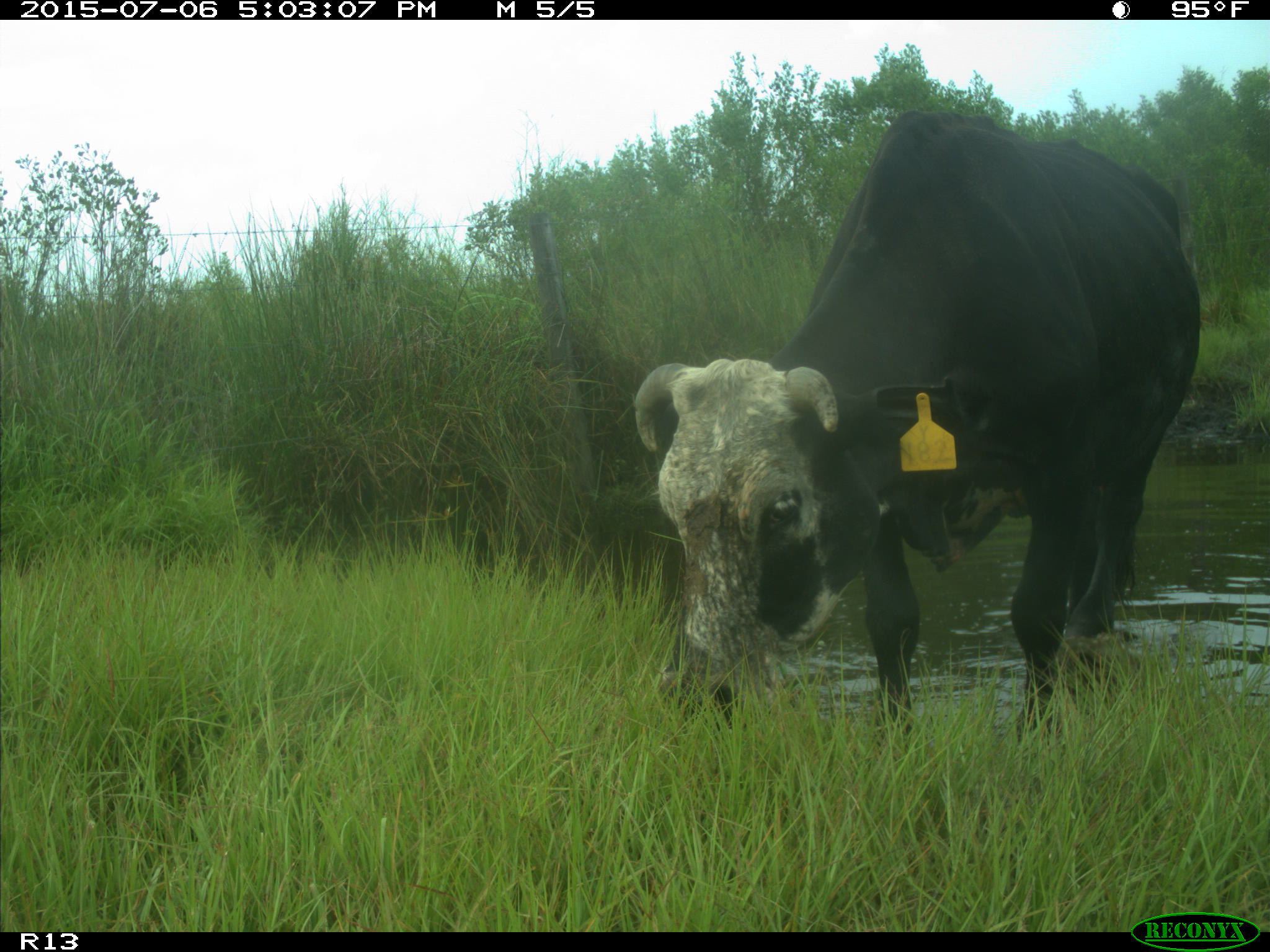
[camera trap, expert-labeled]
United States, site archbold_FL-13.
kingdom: Animalia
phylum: Chordata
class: Mammalia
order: Artiodactyla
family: Bovidae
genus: Bos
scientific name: Bos taurus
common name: domestic cow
Bos taurus (domestic cow).